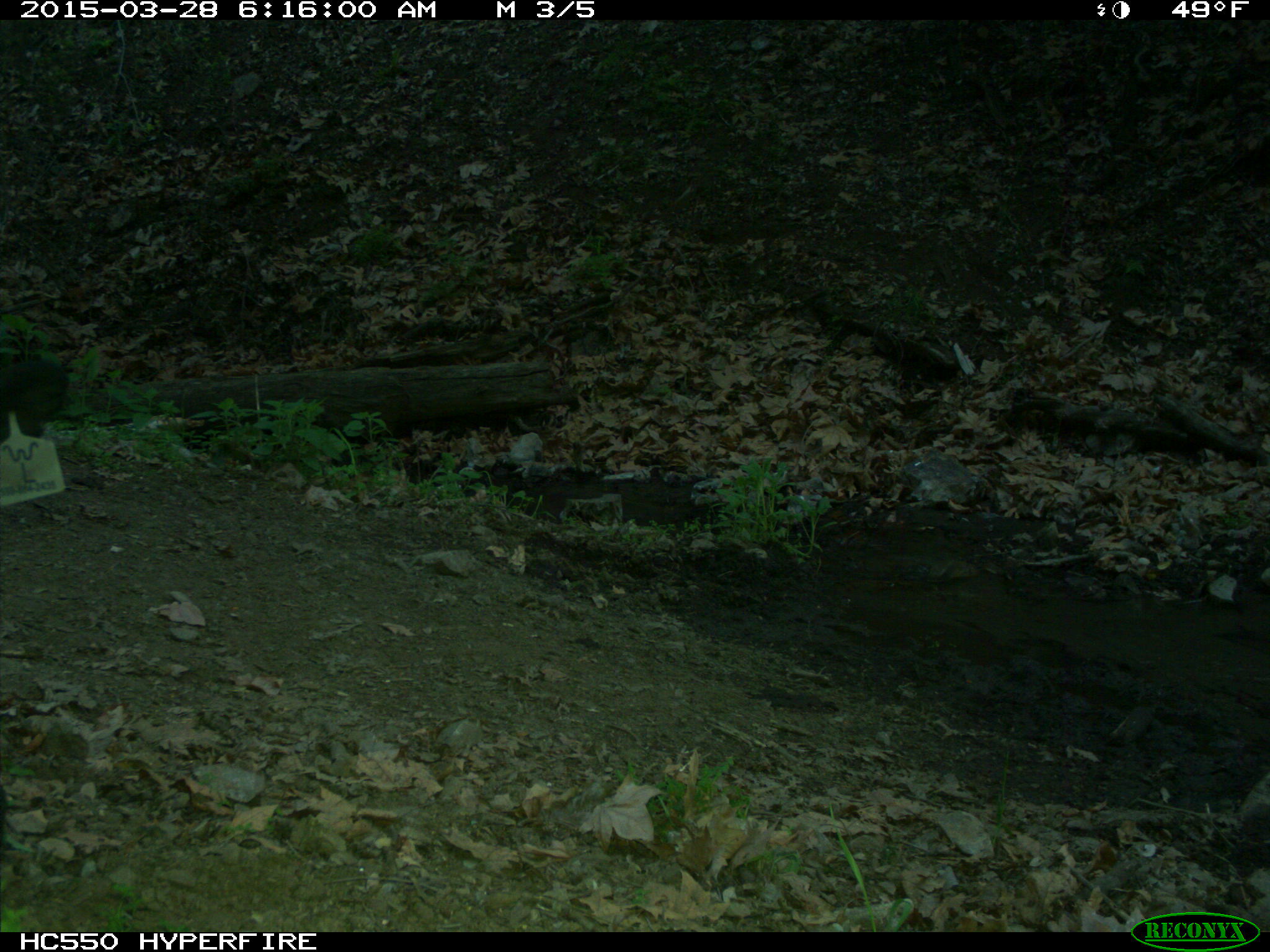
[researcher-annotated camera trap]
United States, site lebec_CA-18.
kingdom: Animalia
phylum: Chordata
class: Mammalia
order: Artiodactyla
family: Bovidae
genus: Bos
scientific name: Bos taurus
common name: domestic cow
Bos taurus (domestic cow).